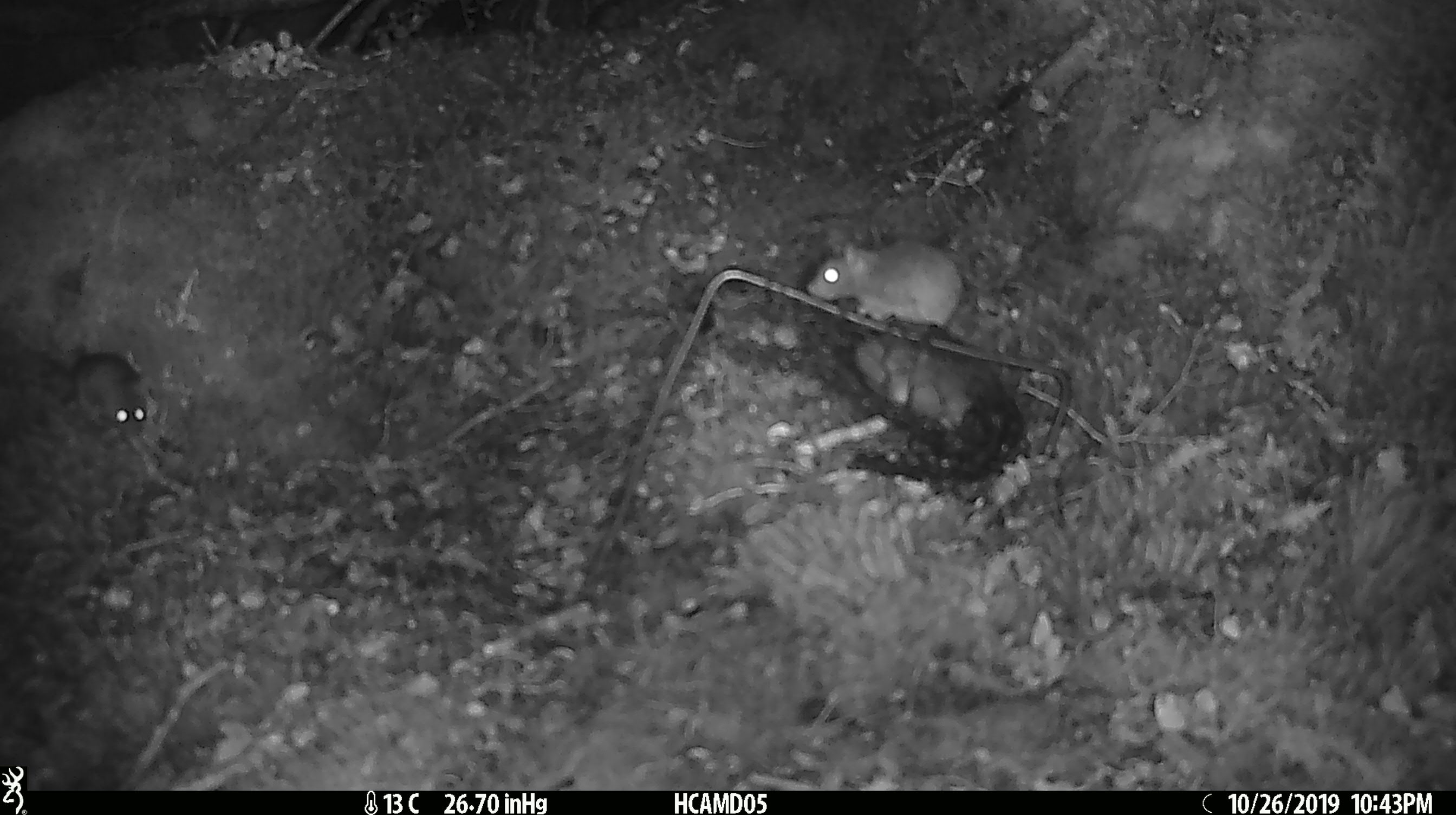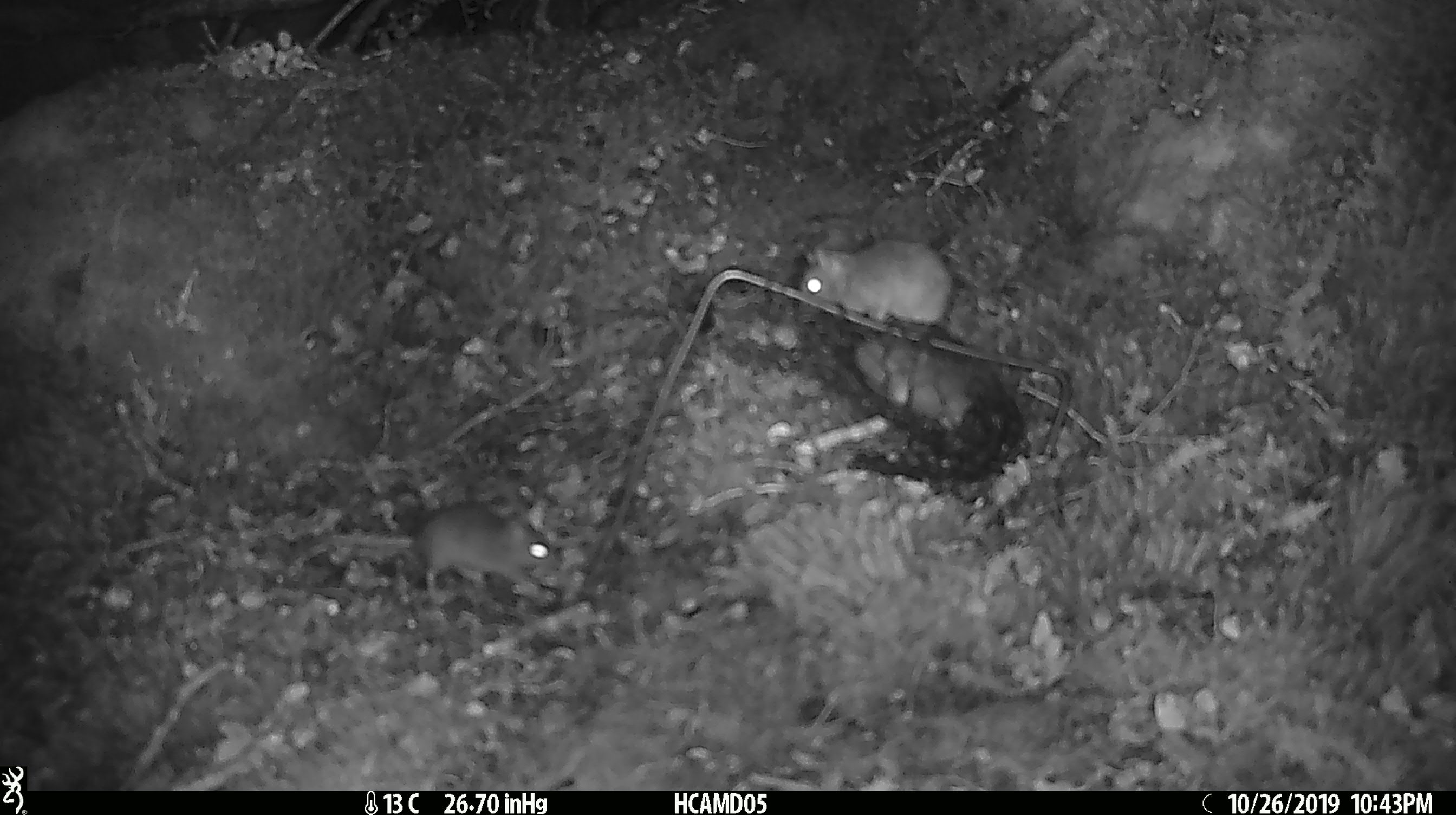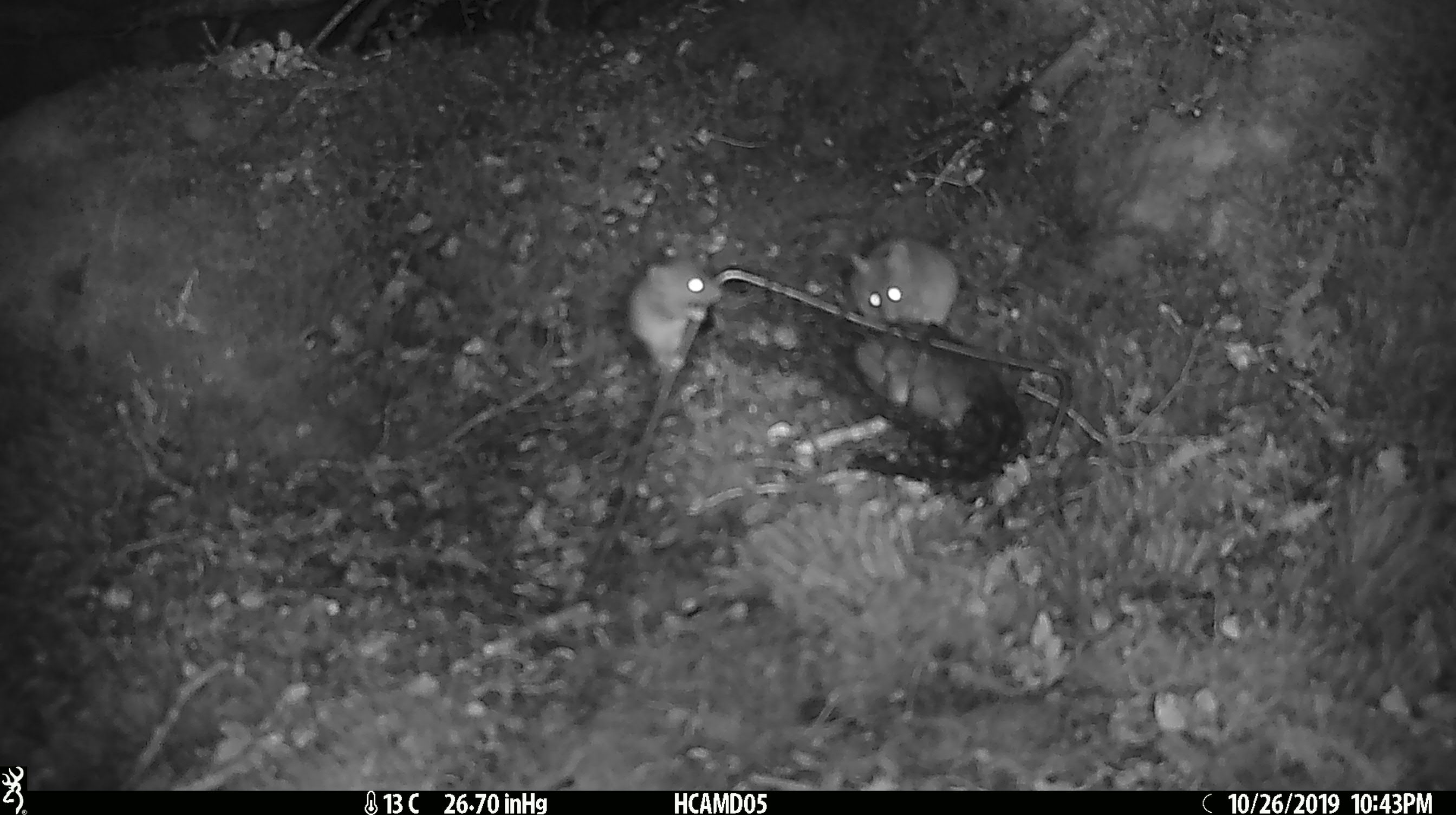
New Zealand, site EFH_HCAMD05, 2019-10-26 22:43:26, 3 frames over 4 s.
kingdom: Animalia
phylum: Chordata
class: Mammalia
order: Rodentia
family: Muridae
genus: Mus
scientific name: Mus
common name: mouse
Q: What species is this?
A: Mouse (Mus).